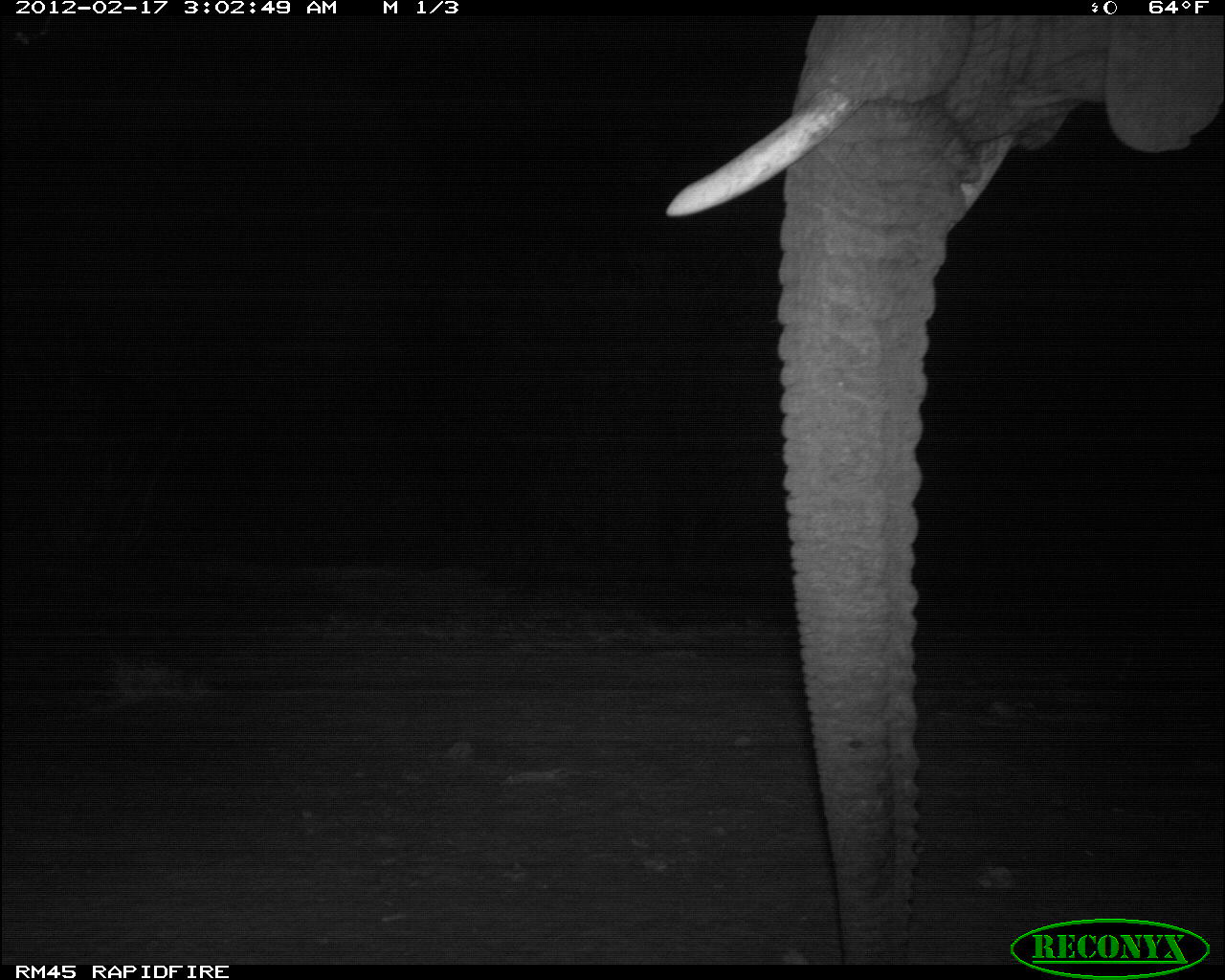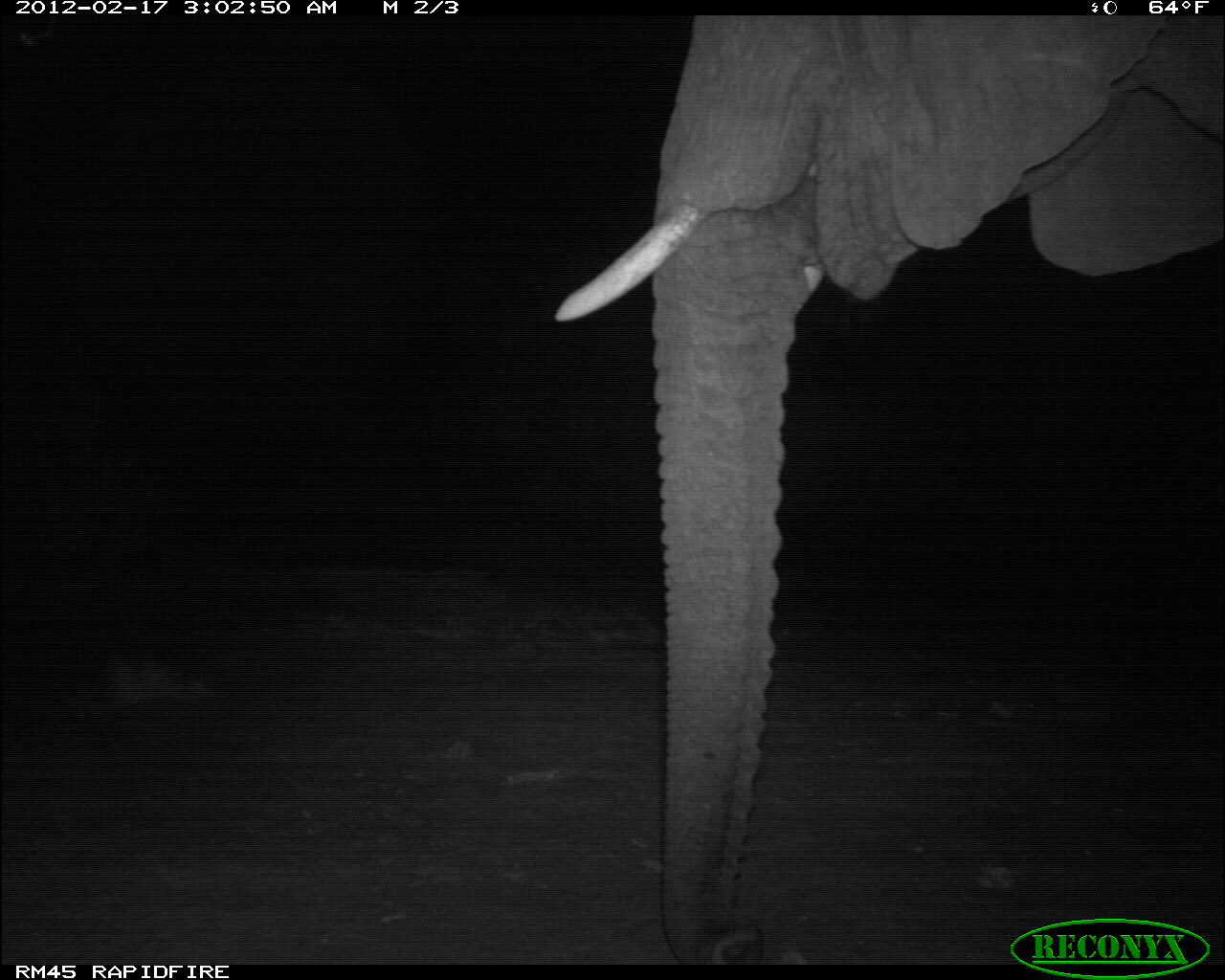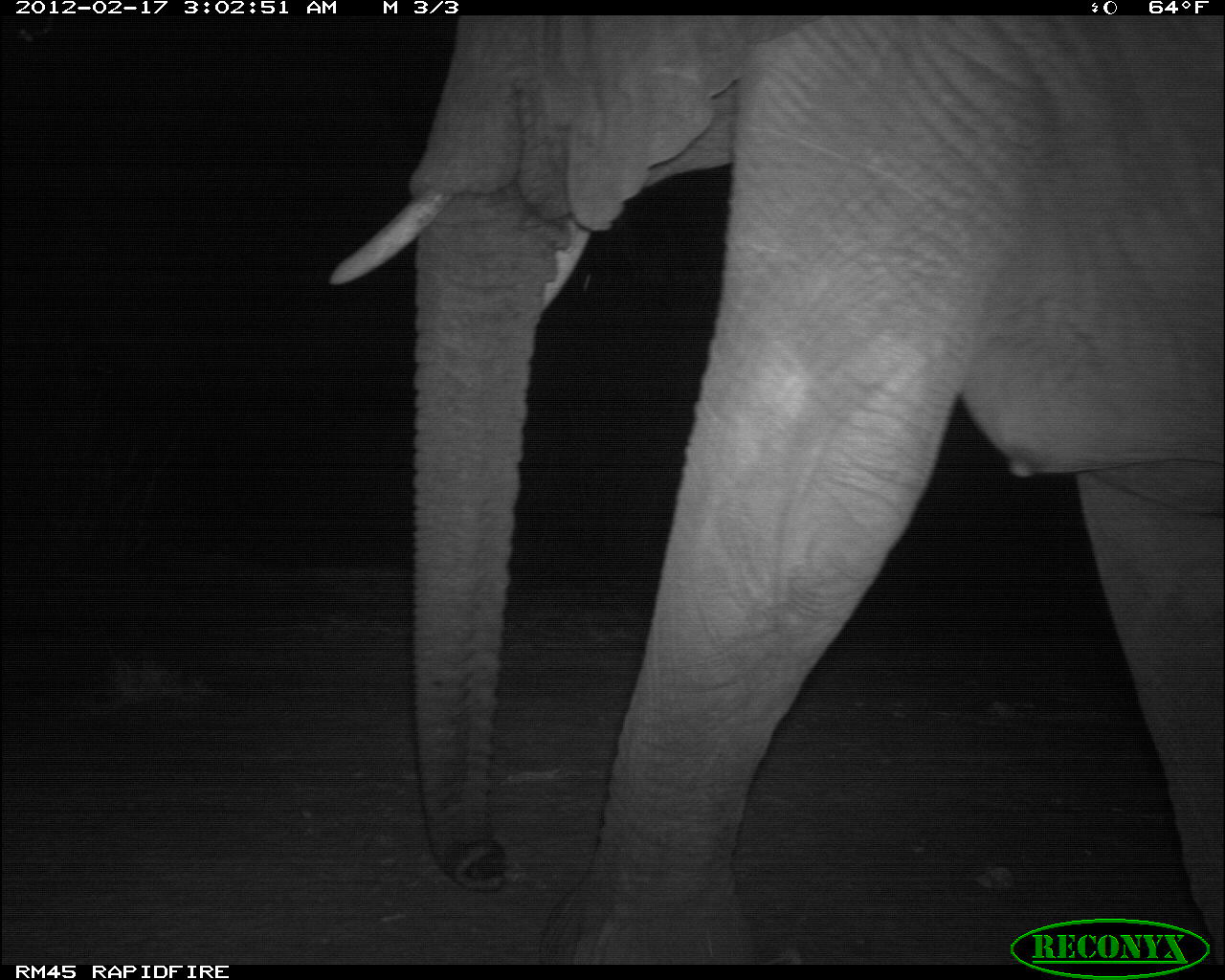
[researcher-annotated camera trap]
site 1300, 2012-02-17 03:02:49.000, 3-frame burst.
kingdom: Animalia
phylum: Chordata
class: Mammalia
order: Proboscidea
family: Elephantidae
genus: Loxodonta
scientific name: Loxodonta africana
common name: african bush elephant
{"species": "Loxodonta africana (african bush elephant)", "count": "1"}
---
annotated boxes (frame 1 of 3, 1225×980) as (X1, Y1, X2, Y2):
loxodonta africana: (655, 14, 1225, 959)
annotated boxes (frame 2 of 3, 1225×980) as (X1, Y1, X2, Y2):
loxodonta africana: (546, 14, 1225, 959)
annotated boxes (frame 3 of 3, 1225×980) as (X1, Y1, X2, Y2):
loxodonta africana: (318, 14, 1225, 959)